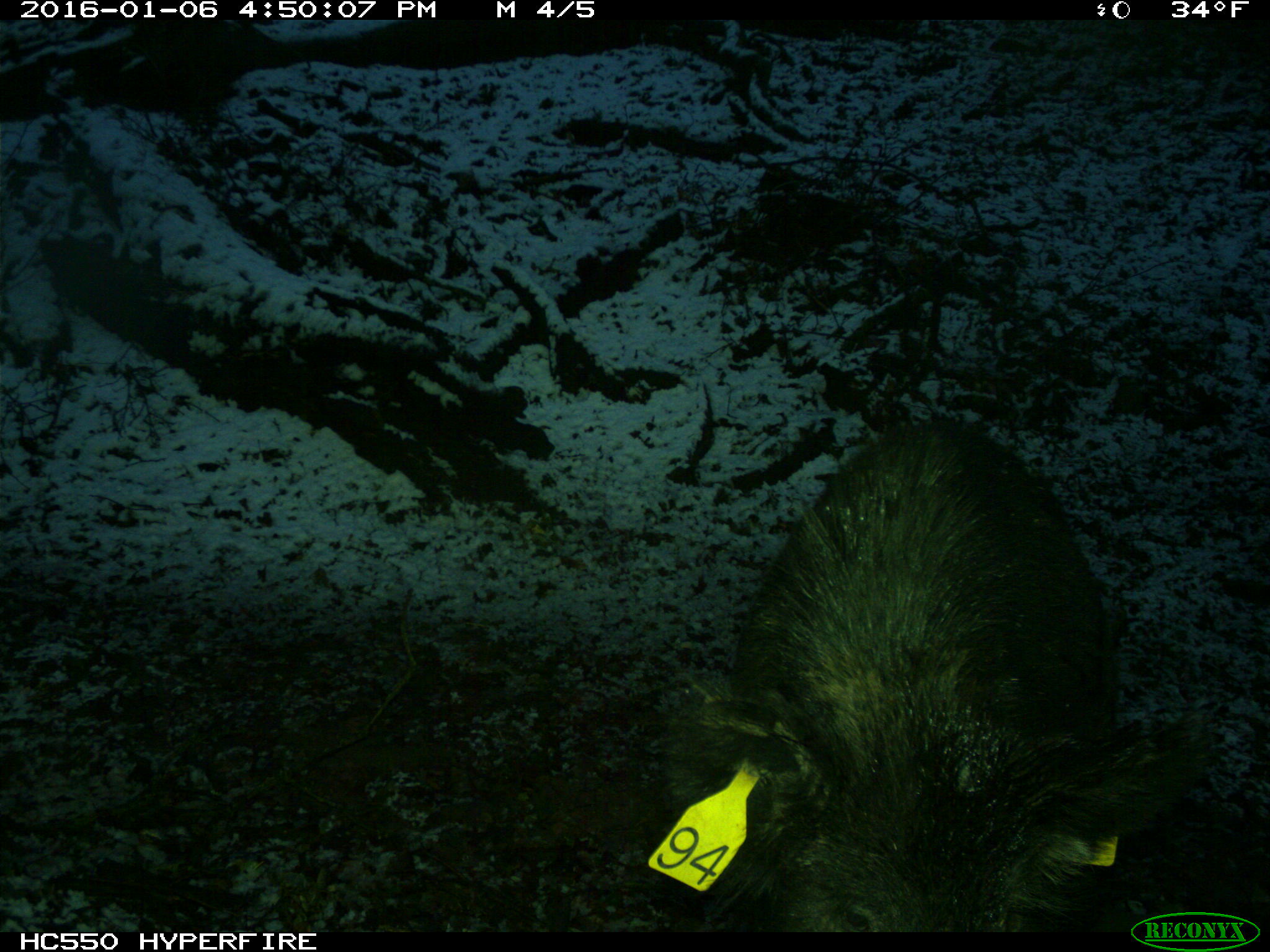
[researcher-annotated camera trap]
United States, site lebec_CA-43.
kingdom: Animalia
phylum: Chordata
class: Mammalia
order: Artiodactyla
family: Suidae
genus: Sus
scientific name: Sus scrofa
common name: wild boar